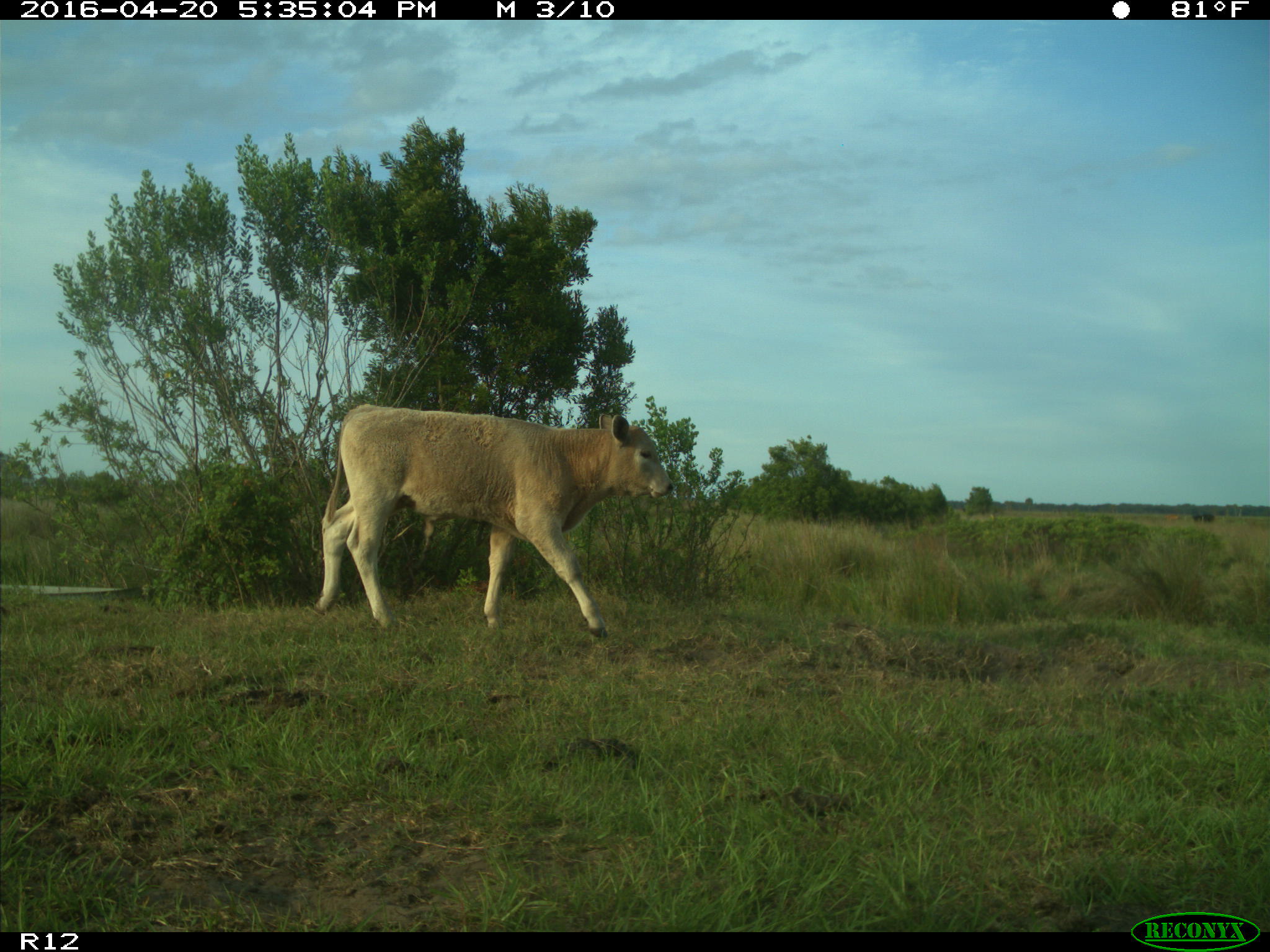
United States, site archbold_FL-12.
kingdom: Animalia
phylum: Chordata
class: Mammalia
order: Artiodactyla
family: Bovidae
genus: Bos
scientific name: Bos taurus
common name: domestic cow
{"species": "Bos taurus (domestic cow)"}